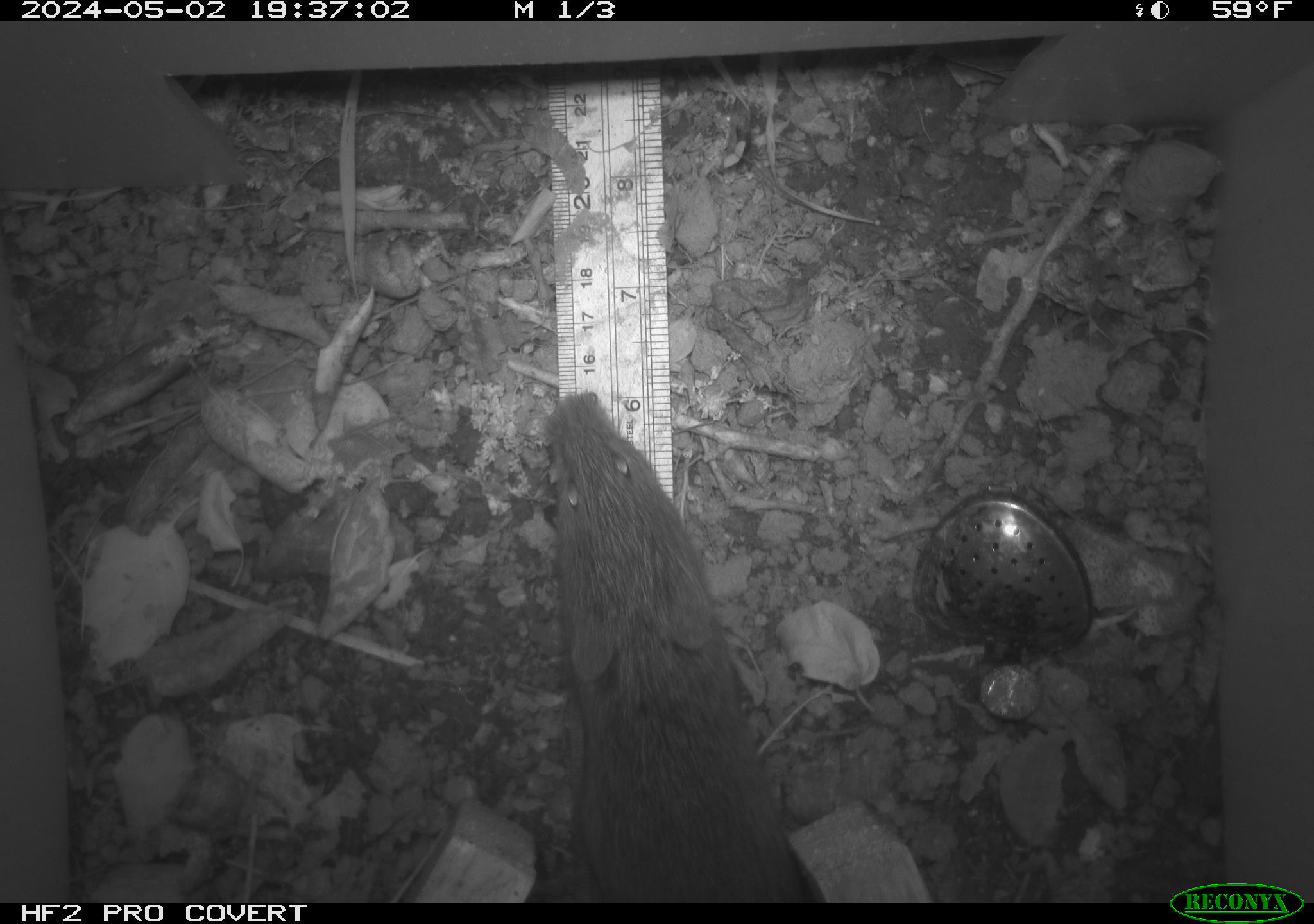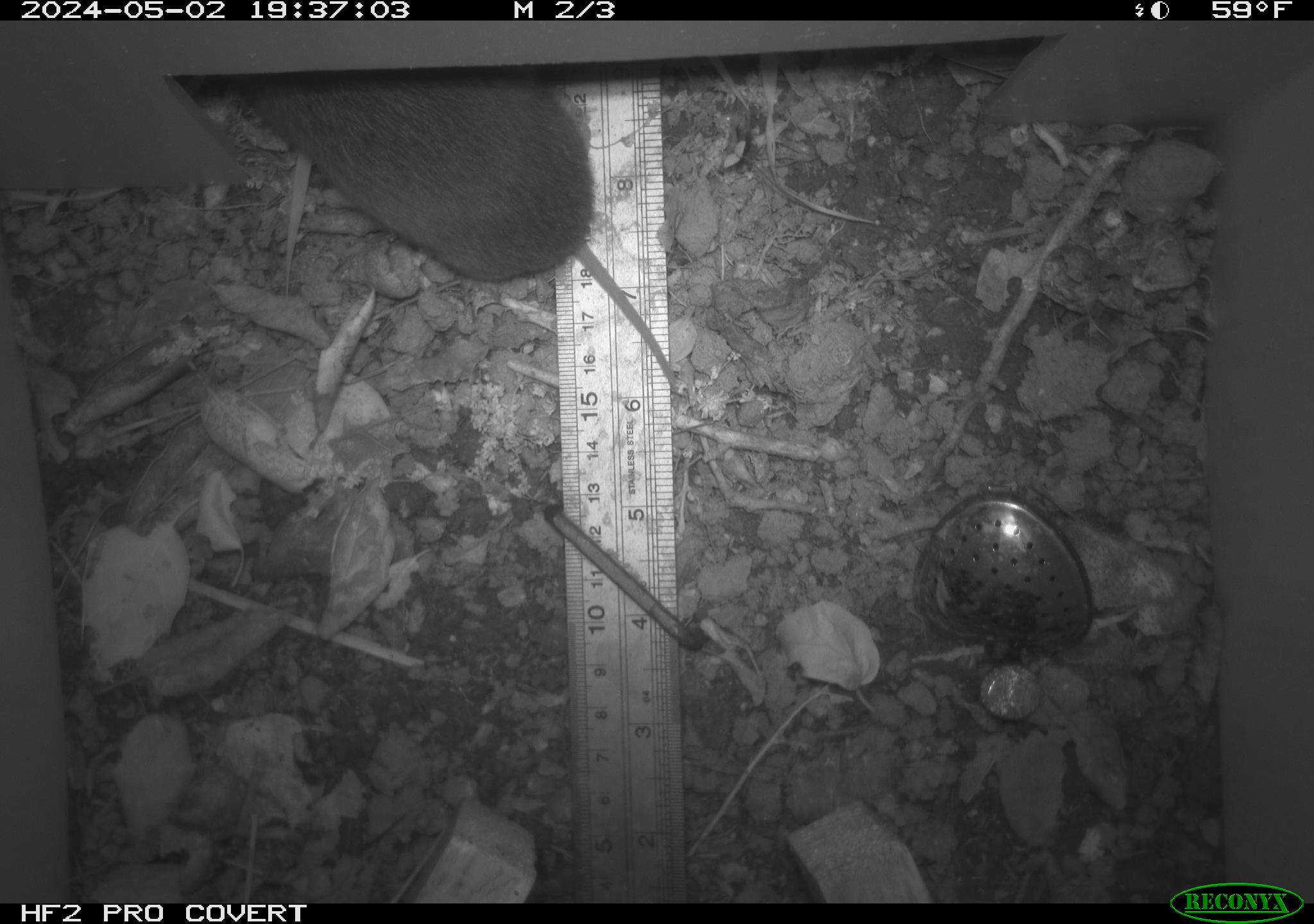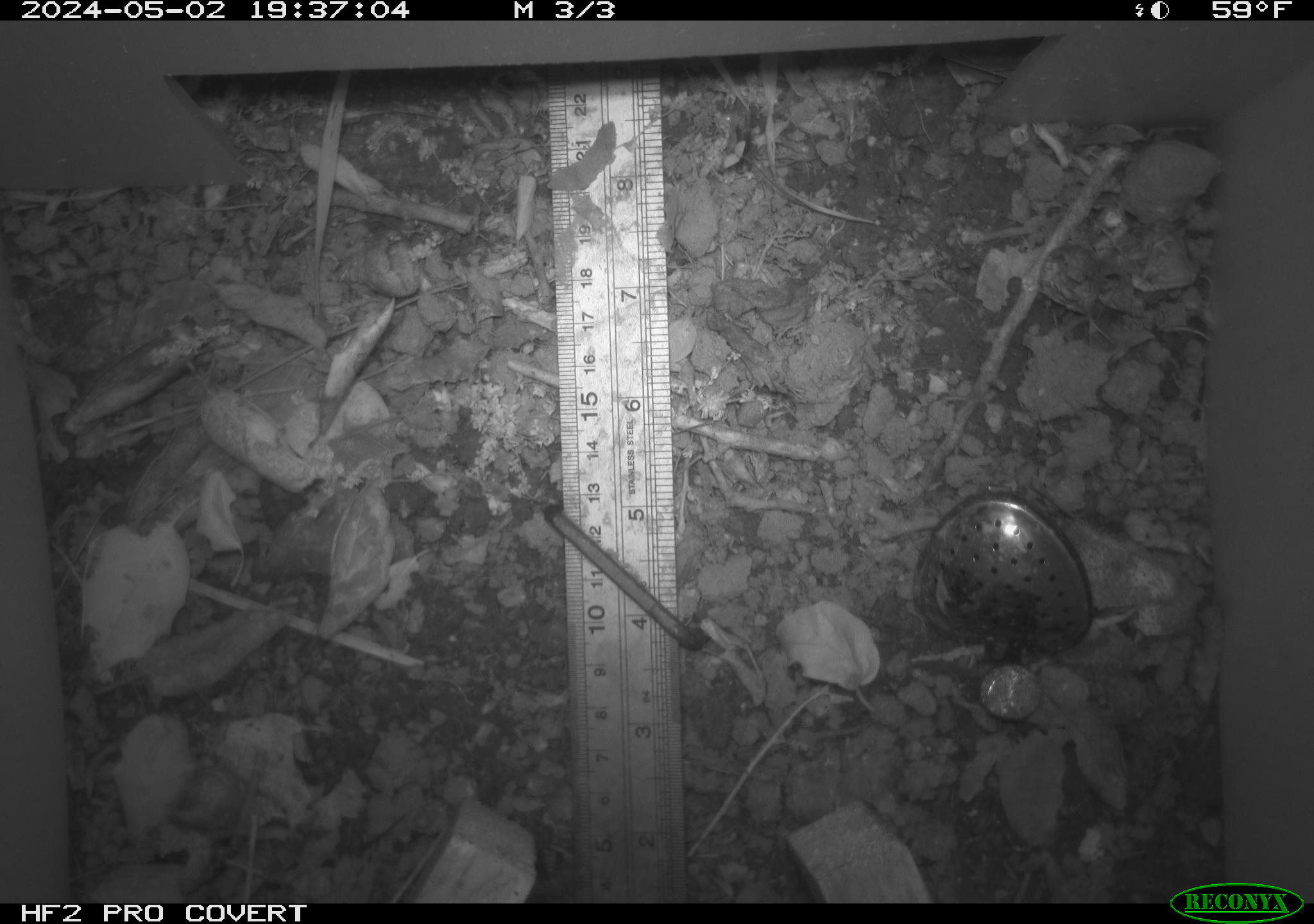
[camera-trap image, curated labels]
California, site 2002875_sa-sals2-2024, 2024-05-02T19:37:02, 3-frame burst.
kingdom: Animalia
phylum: Chordata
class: Mammalia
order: Rodentia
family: Cricetidae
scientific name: Arvicolinae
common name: voles, lemmings, and muskrats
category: arvicolinae subfamily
Arvicolinae subfamily (voles, lemmings, and muskrats) (Arvicolinae).